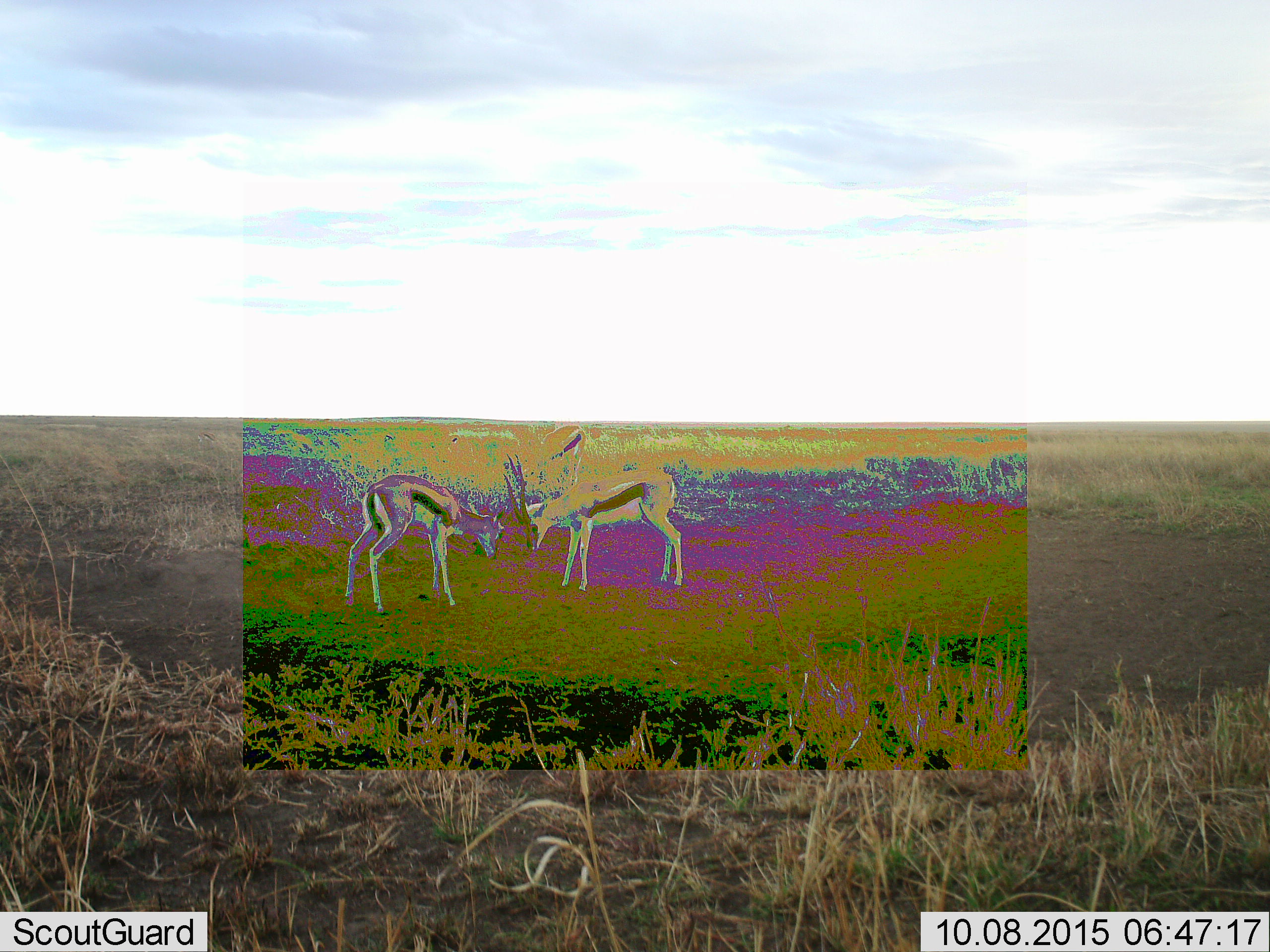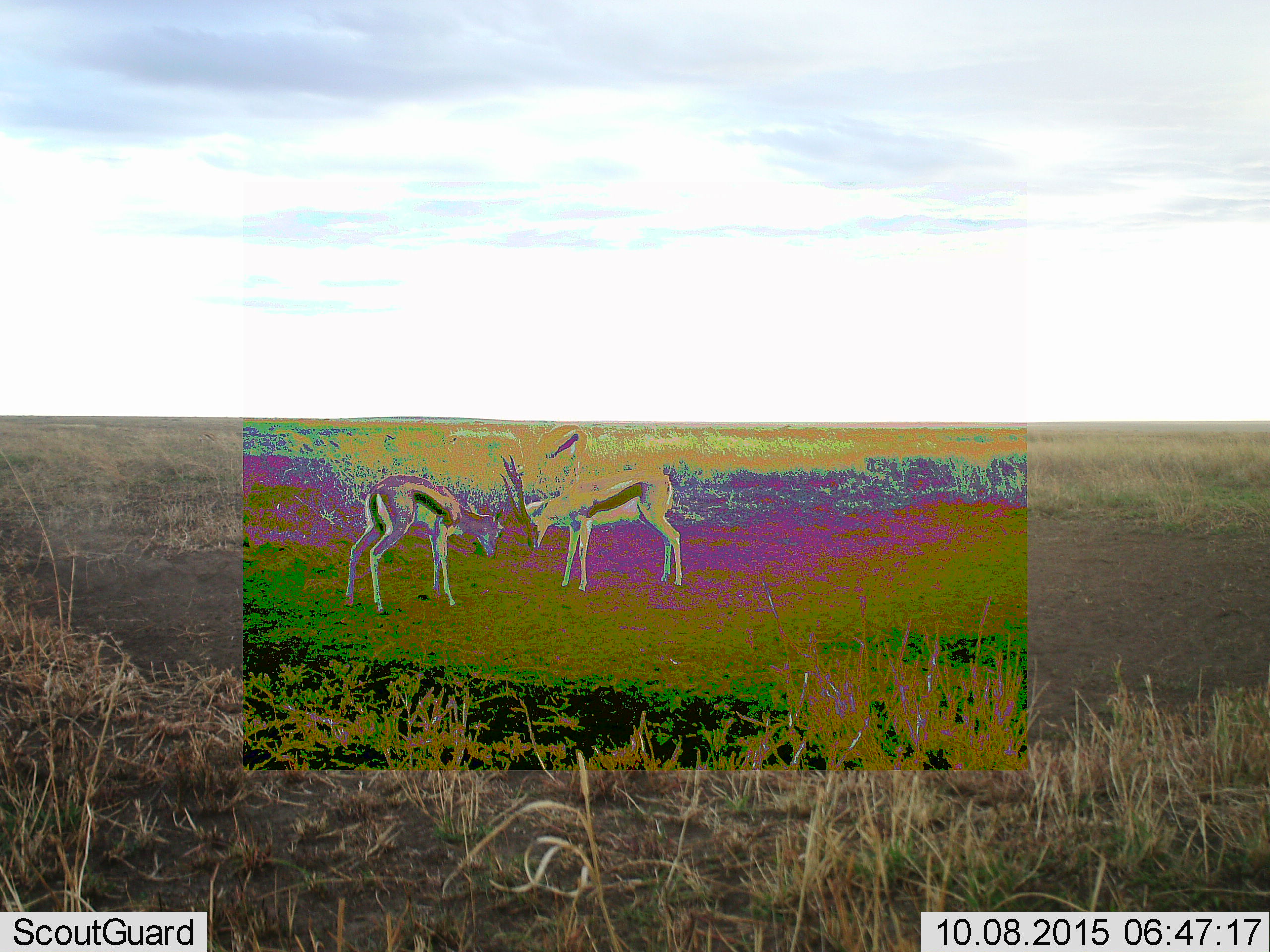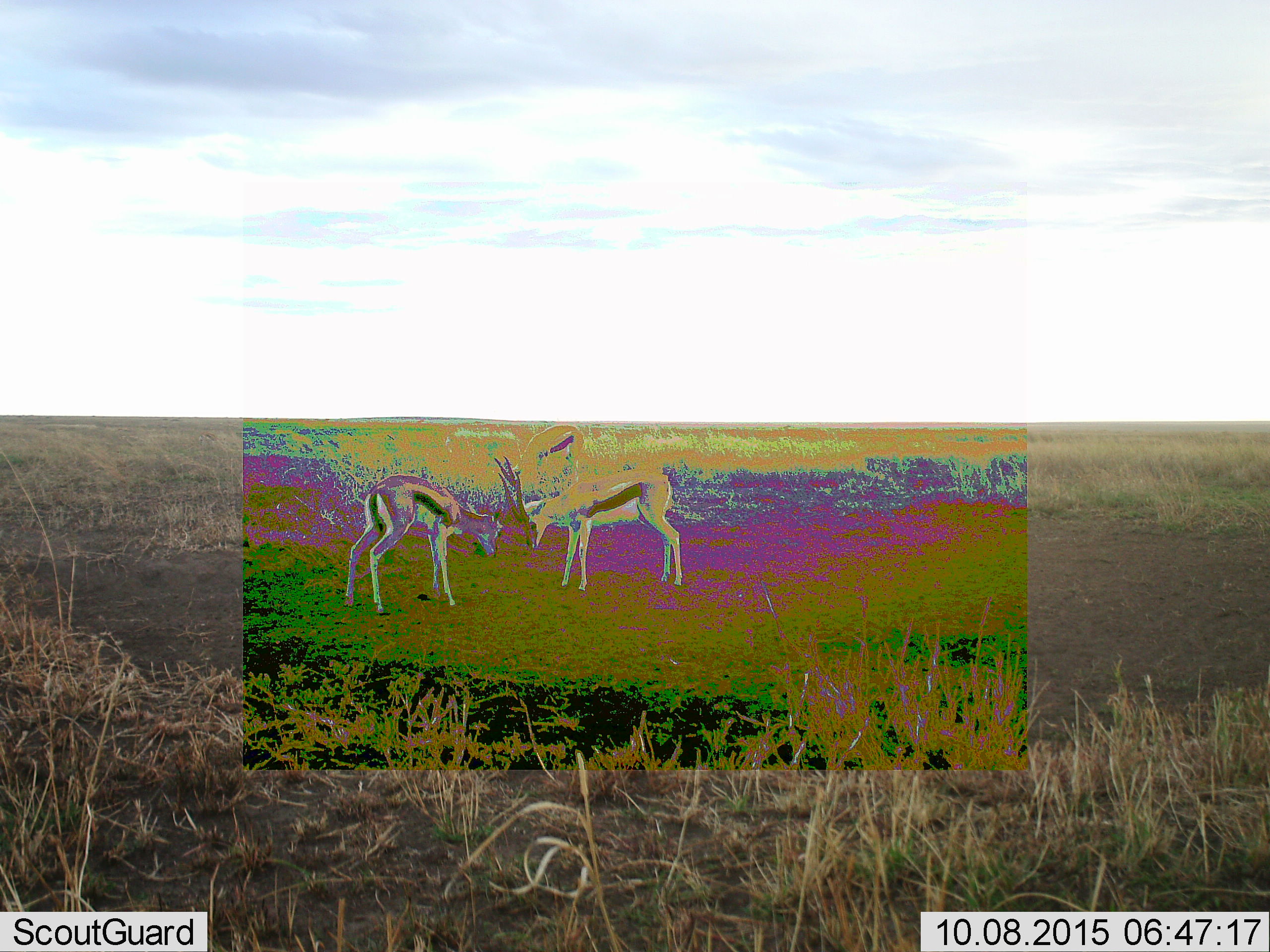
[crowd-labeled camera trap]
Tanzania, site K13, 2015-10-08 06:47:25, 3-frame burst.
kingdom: Animalia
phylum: Chordata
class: Mammalia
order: Artiodactyla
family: Bovidae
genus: Eudorcas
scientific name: Eudorcas thomsonii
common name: thomson's gazelle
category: gazellethomsons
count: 3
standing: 67%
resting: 0%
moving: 0%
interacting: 33%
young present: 11%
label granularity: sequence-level